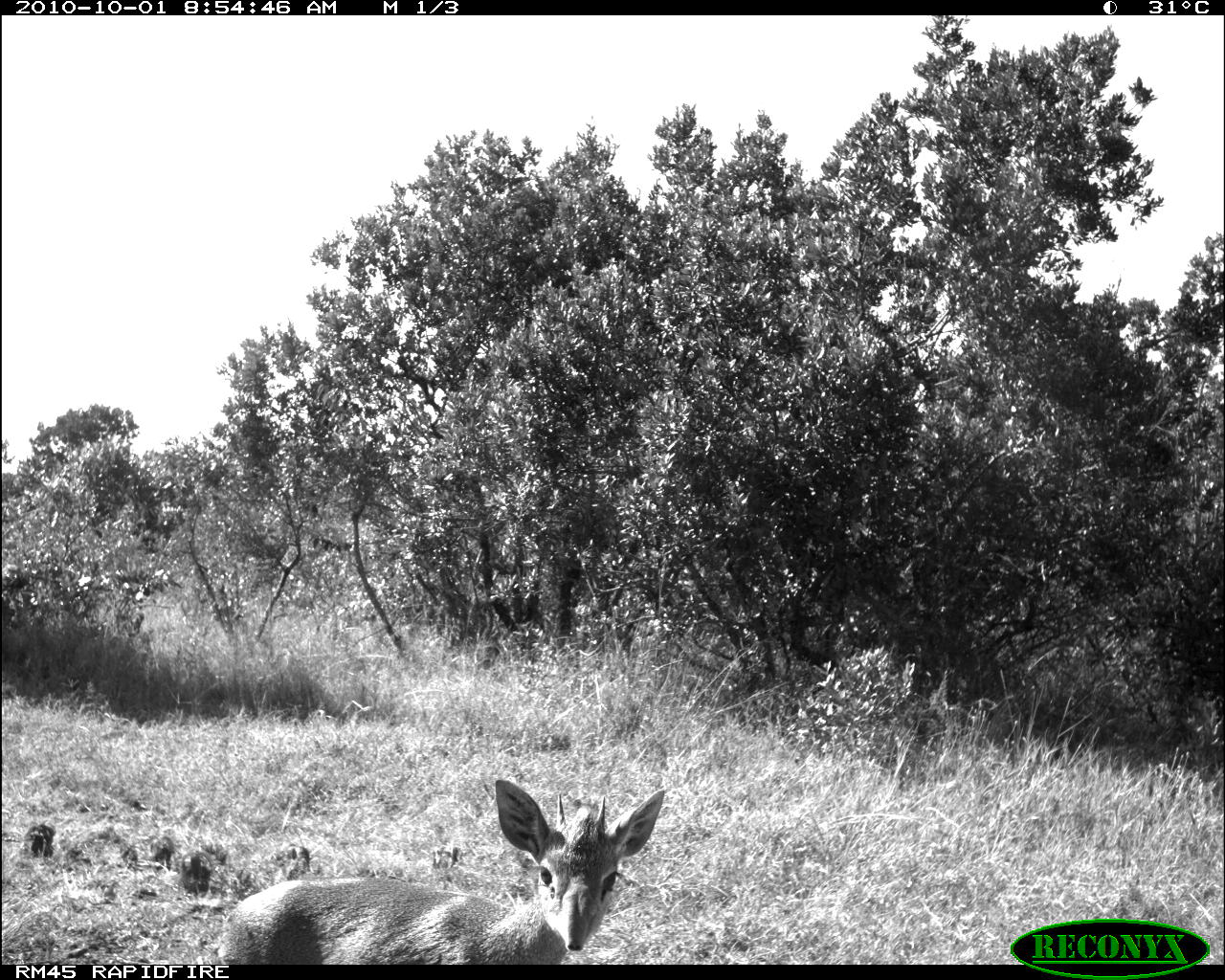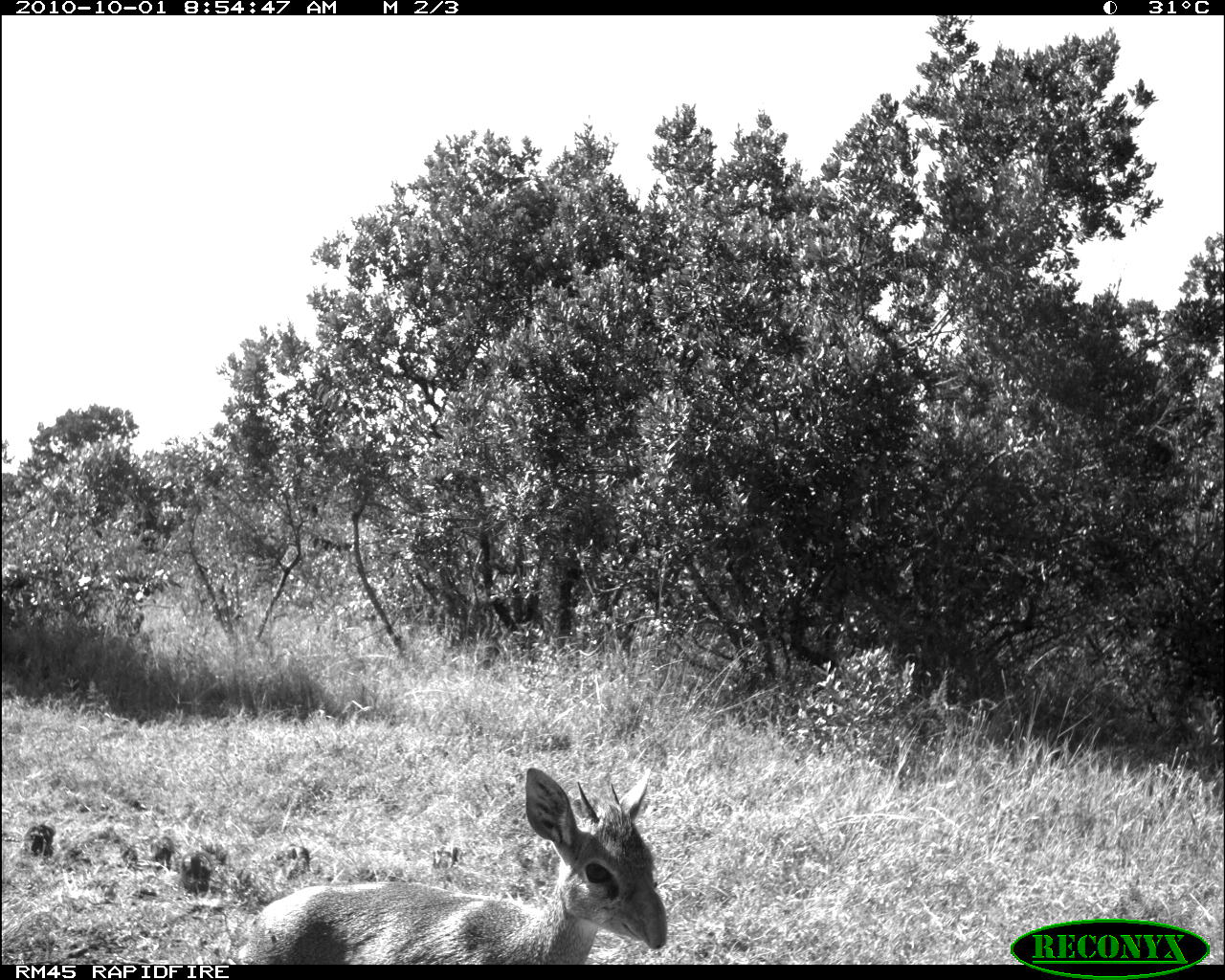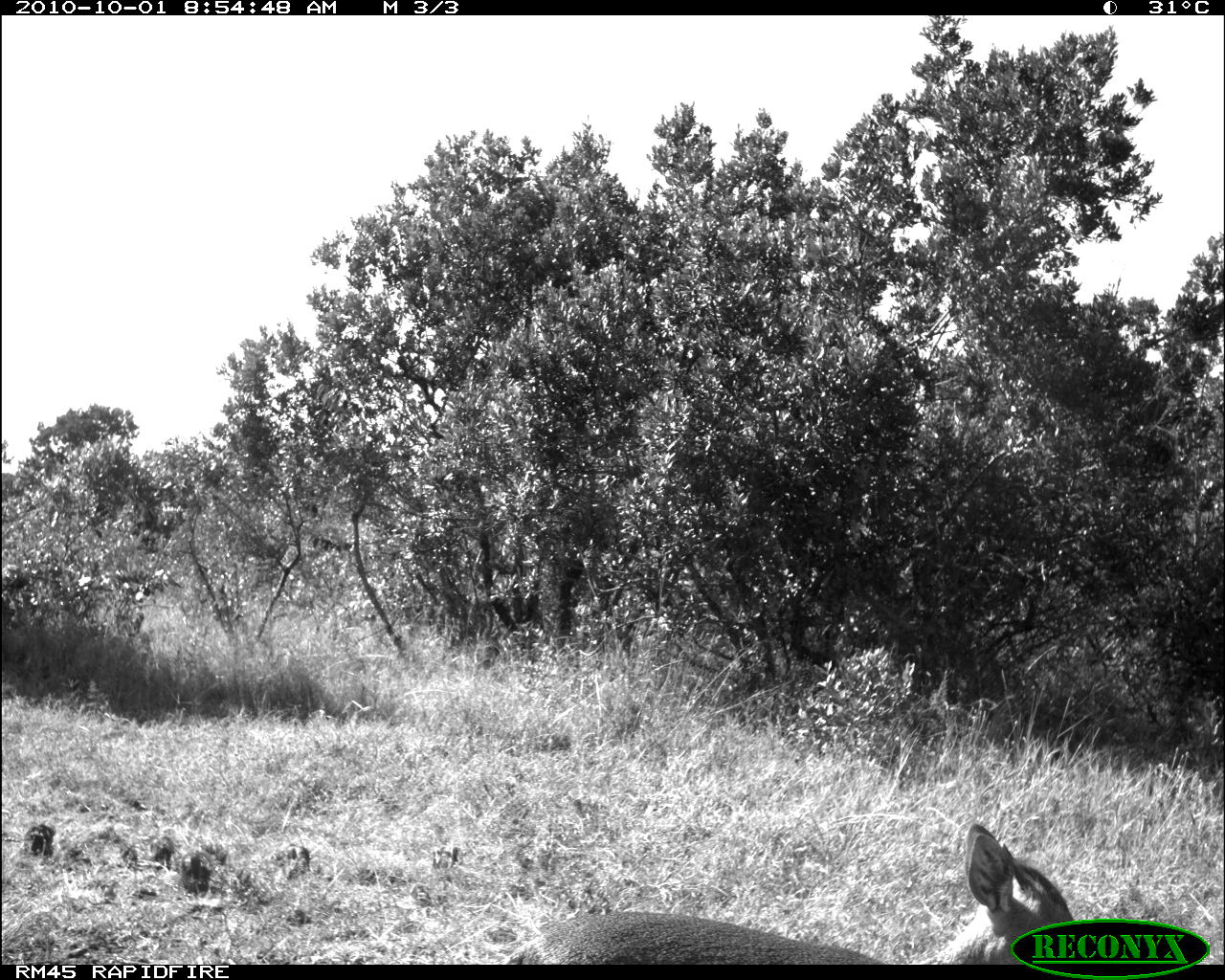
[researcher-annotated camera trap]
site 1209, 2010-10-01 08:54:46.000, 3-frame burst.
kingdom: Animalia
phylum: Chordata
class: Mammalia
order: Artiodactyla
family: Bovidae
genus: Madoqua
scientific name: Madoqua guentheri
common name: günther's dik-dik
Madoqua guentheri (günther's dik-dik), count 1.